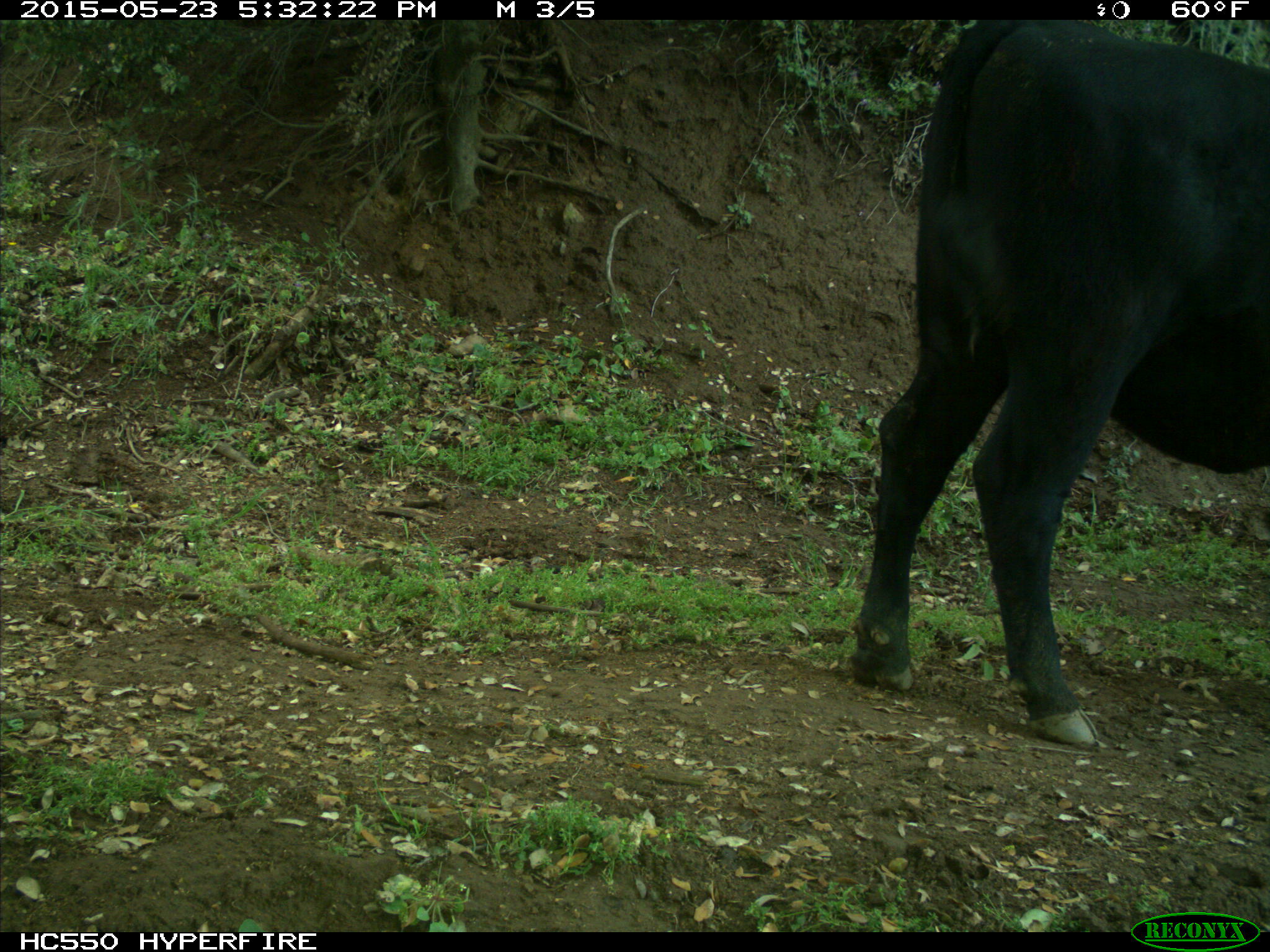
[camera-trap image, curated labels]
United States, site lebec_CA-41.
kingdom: Animalia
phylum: Chordata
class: Mammalia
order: Artiodactyla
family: Bovidae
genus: Bos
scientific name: Bos taurus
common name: domestic cow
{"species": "Bos taurus (domestic cow)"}